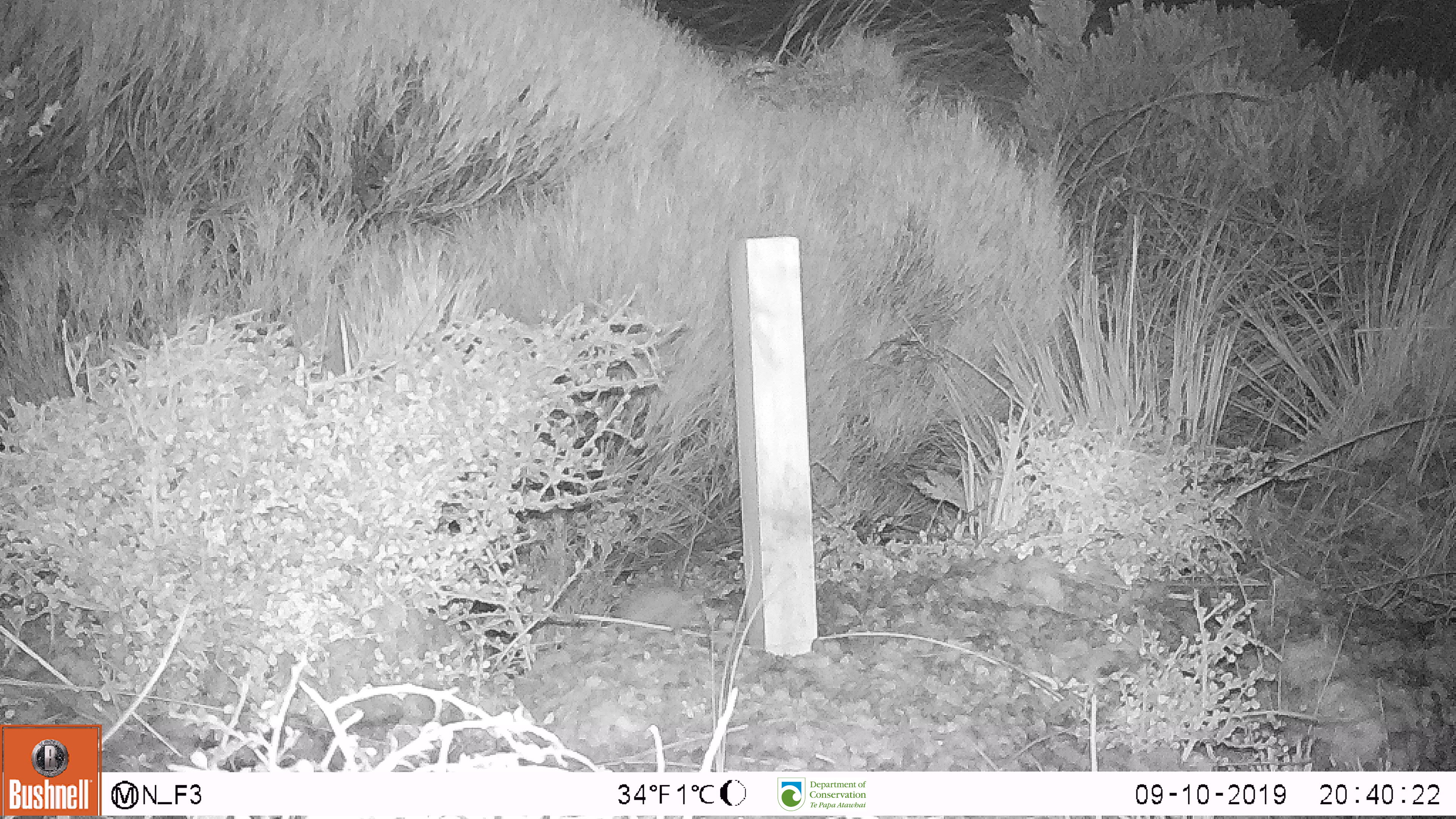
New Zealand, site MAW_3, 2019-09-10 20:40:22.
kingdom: Animalia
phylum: Chordata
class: Mammalia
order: Rodentia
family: Muridae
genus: Mus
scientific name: Mus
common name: mouse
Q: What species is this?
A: Mouse (Mus).